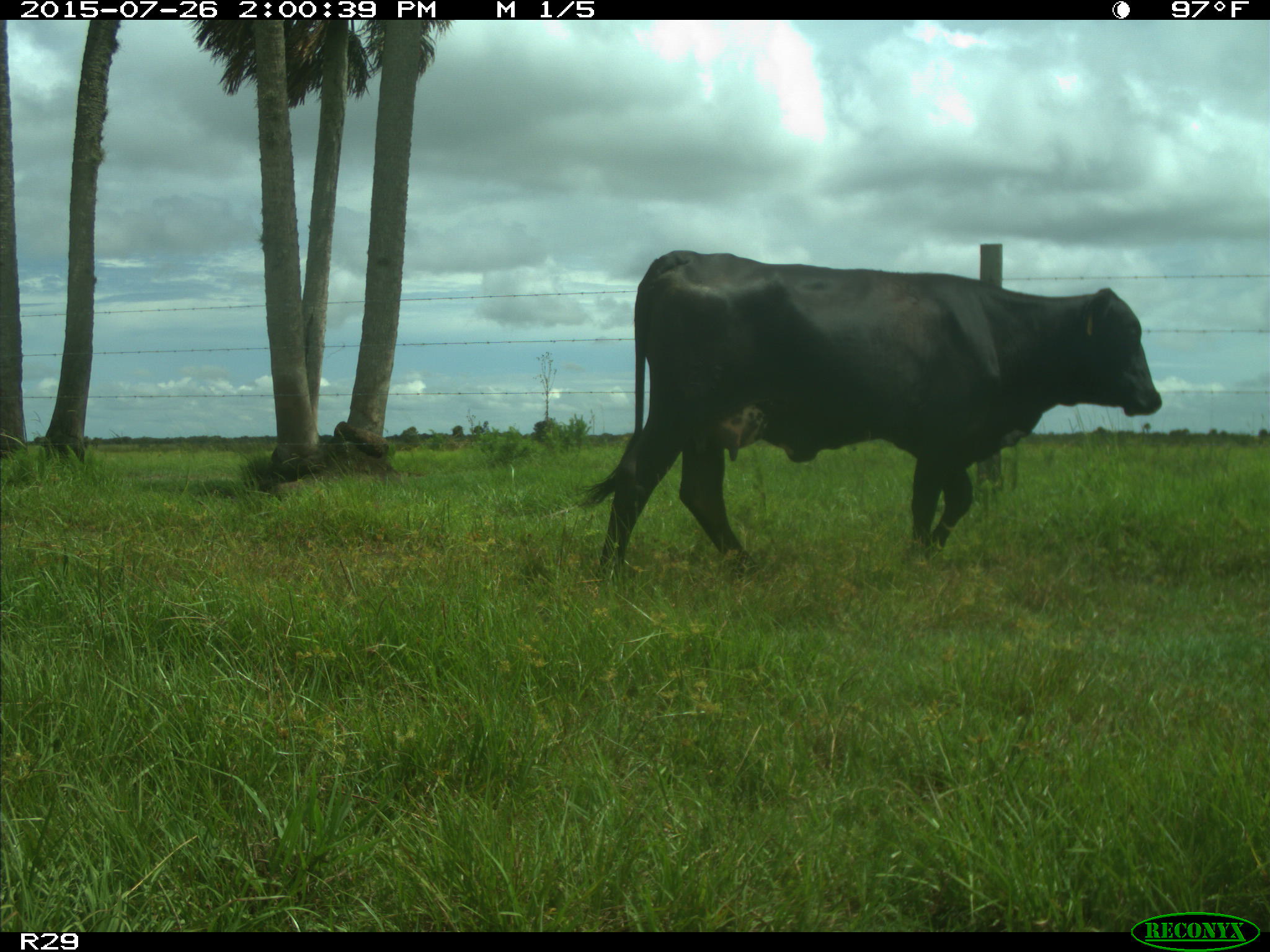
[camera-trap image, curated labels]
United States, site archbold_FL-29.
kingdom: Animalia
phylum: Chordata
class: Mammalia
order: Artiodactyla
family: Bovidae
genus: Bos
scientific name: Bos taurus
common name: domestic cow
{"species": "Bos taurus (domestic cow)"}